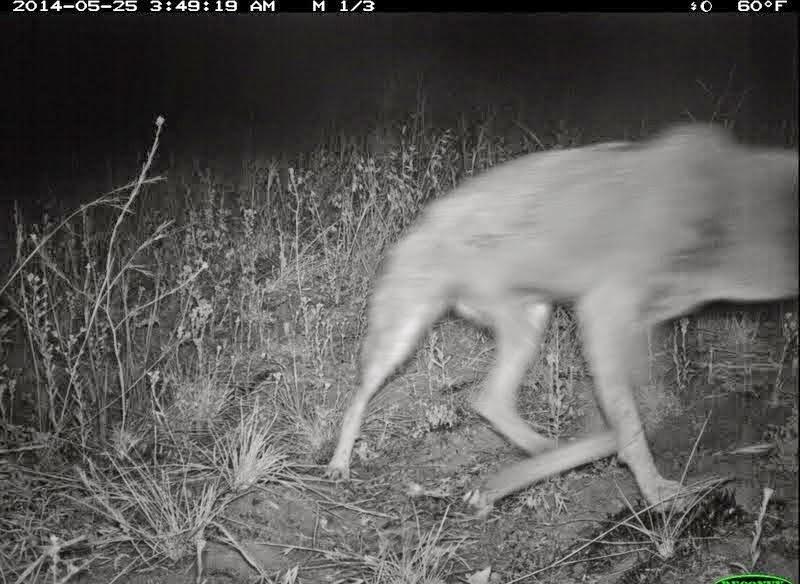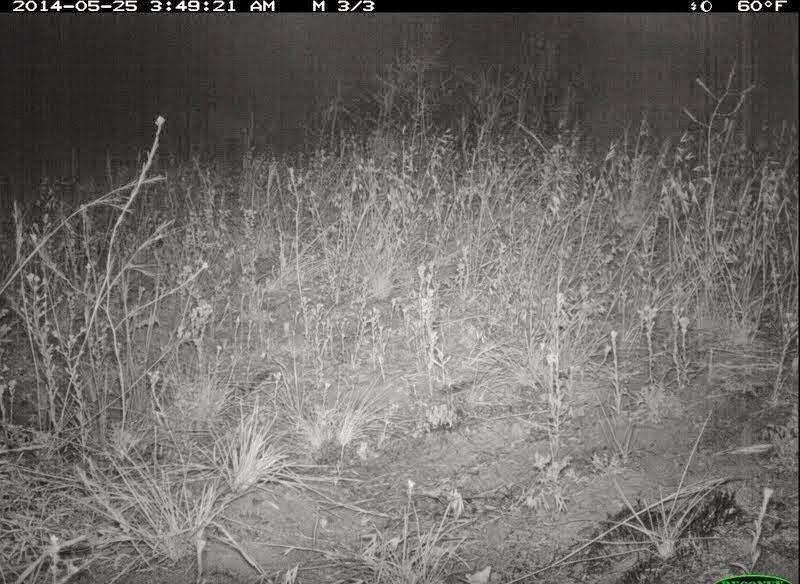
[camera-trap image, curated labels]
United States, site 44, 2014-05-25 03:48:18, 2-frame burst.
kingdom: Animalia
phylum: Chordata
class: Mammalia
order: Carnivora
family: Canidae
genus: Canis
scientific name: Canis latrans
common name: coyote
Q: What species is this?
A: Coyote (Canis latrans).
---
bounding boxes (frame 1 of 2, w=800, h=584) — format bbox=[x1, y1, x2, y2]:
coyote: bbox=[324, 120, 800, 514]